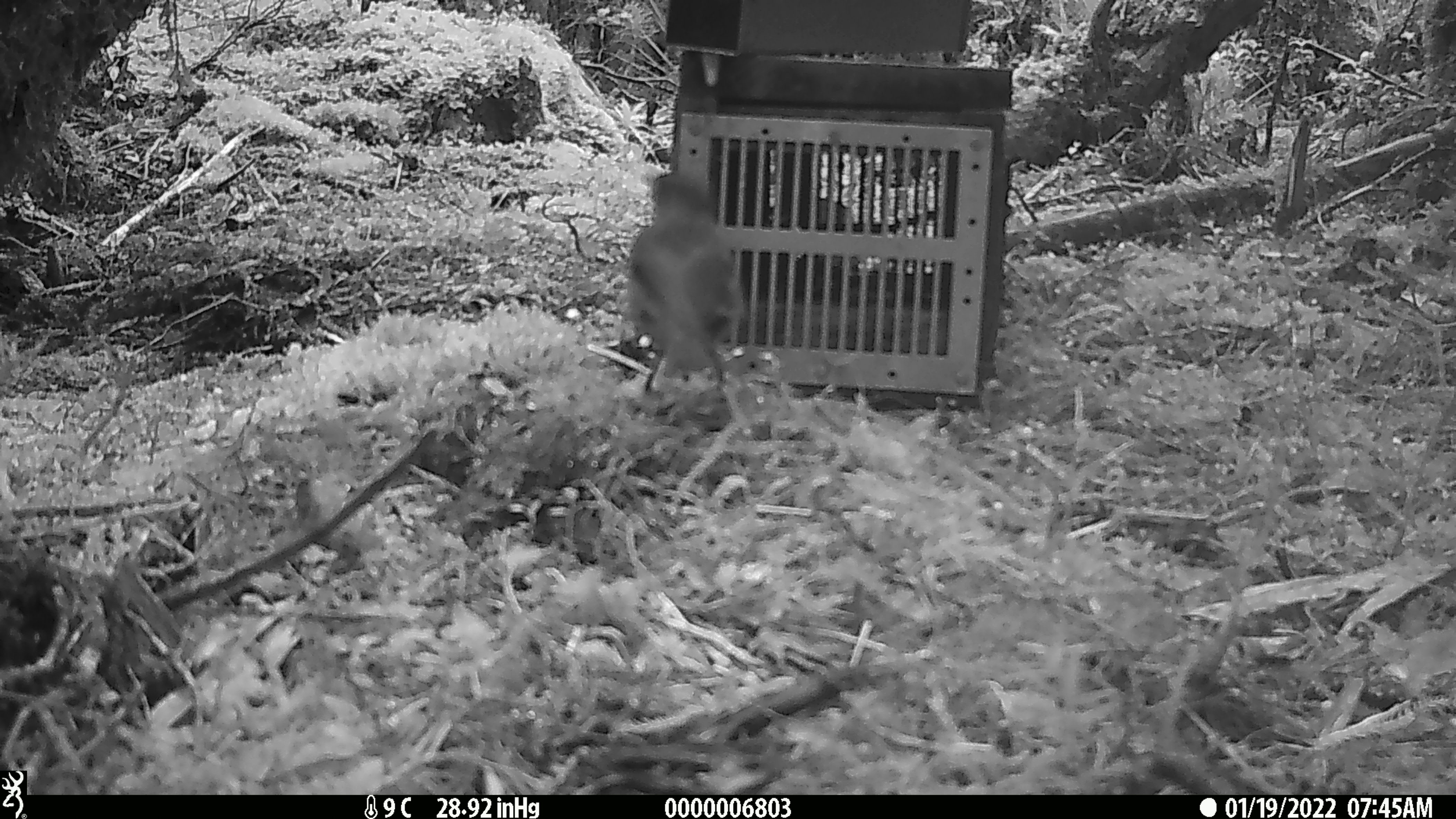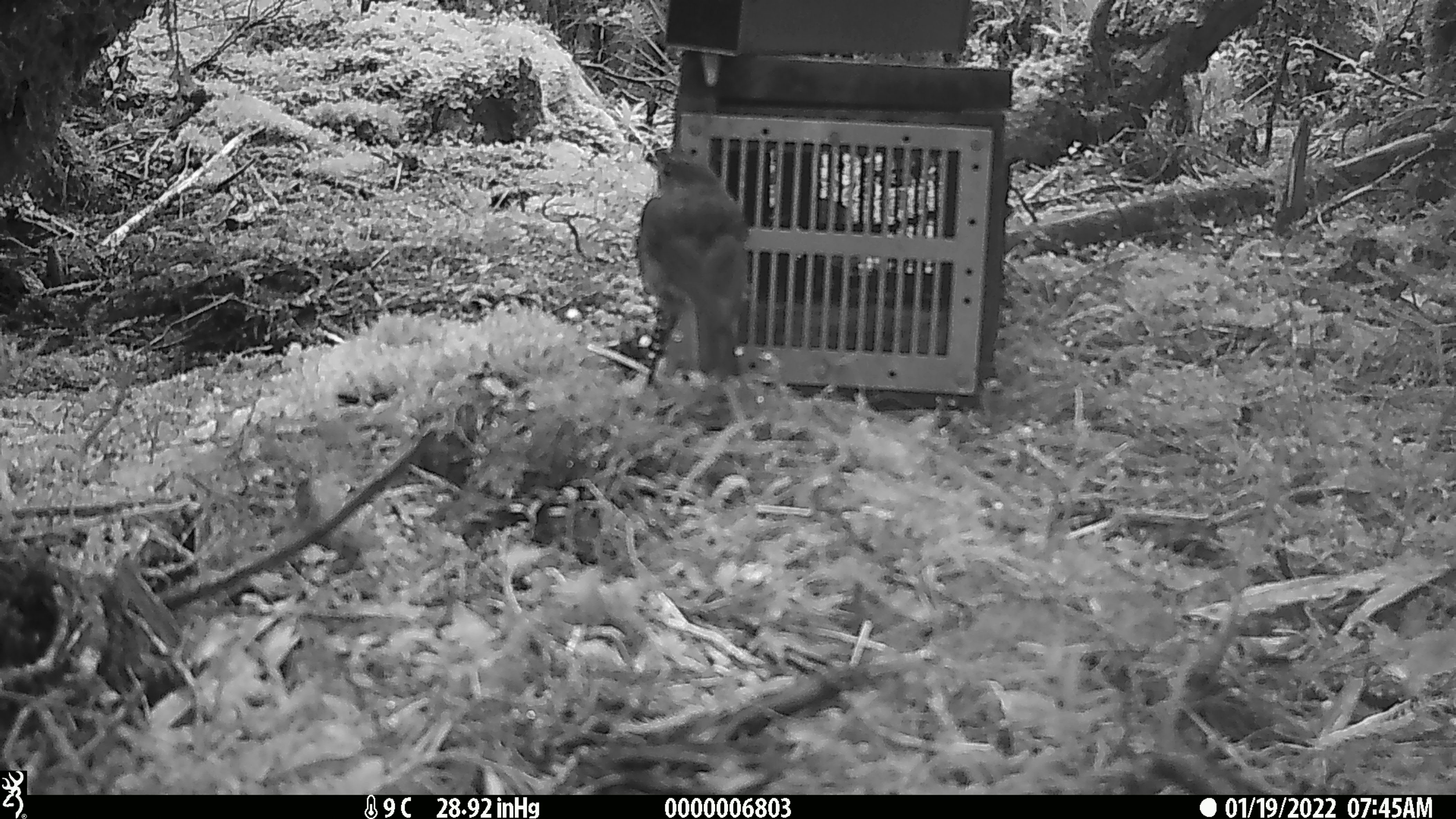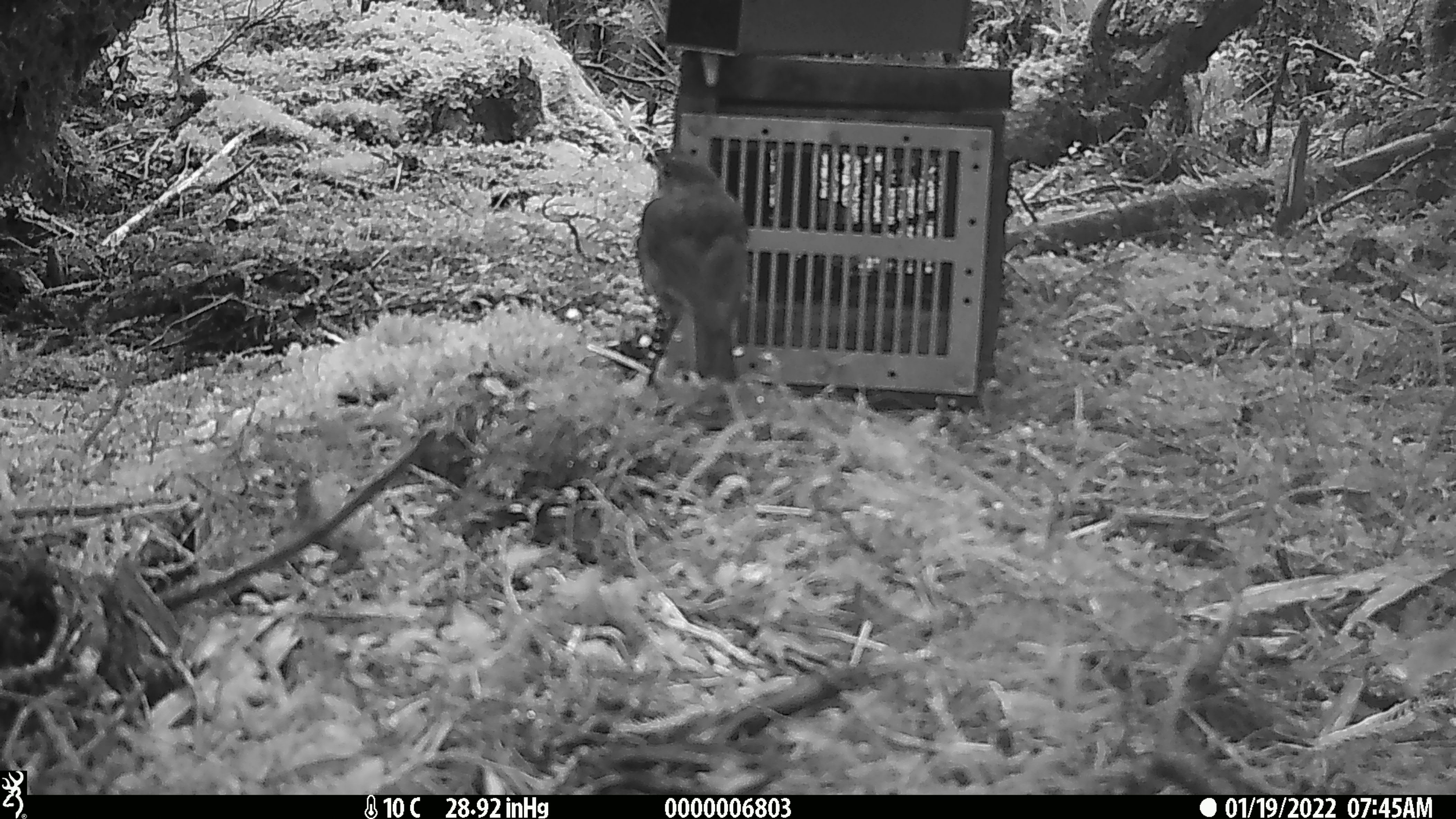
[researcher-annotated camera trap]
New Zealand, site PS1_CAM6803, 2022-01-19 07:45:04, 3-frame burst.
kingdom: Animalia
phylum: Chordata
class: Aves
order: Passeriformes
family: Petroicidae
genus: Petroica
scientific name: Petroica australis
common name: new zealand robin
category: robin